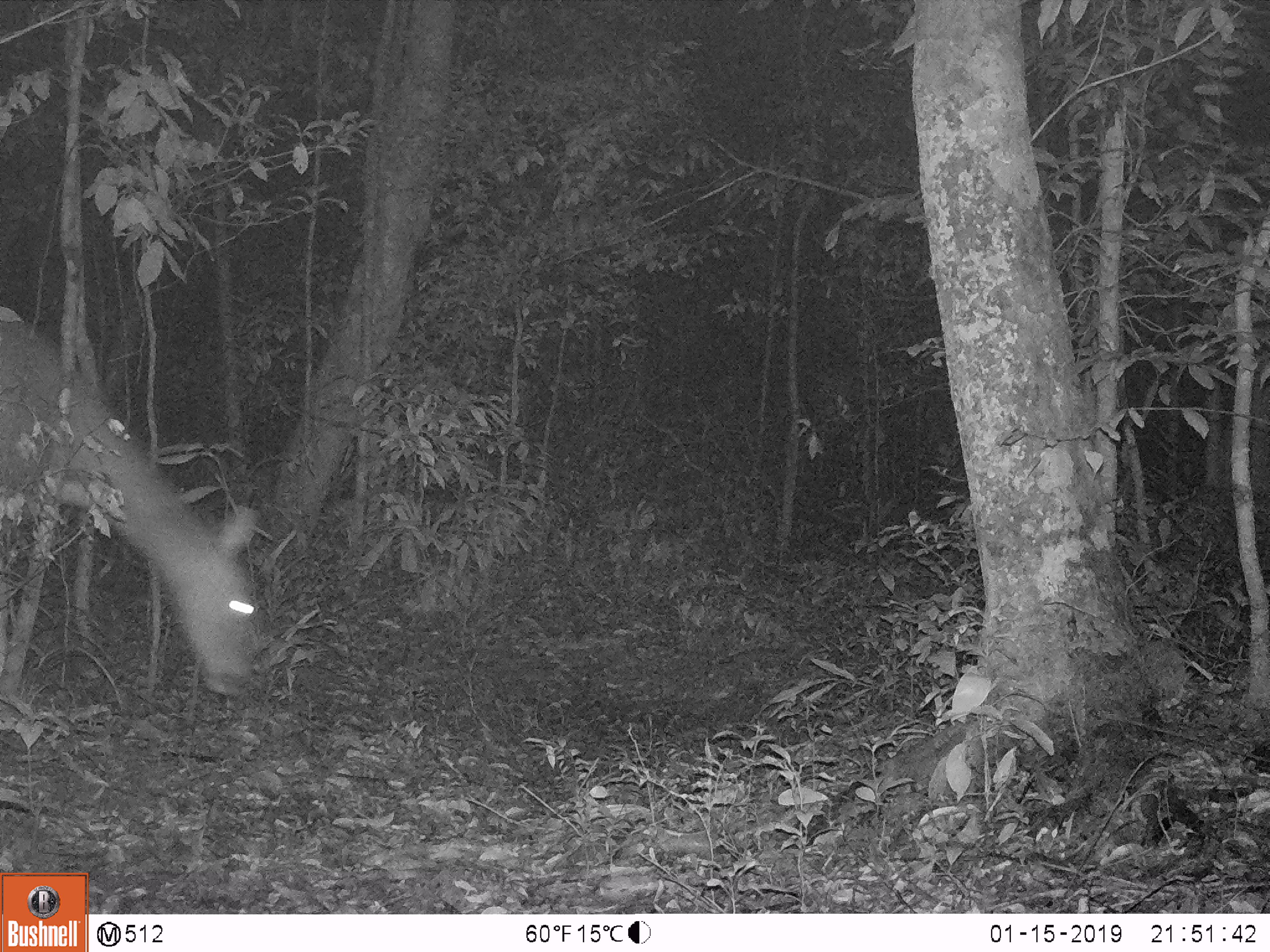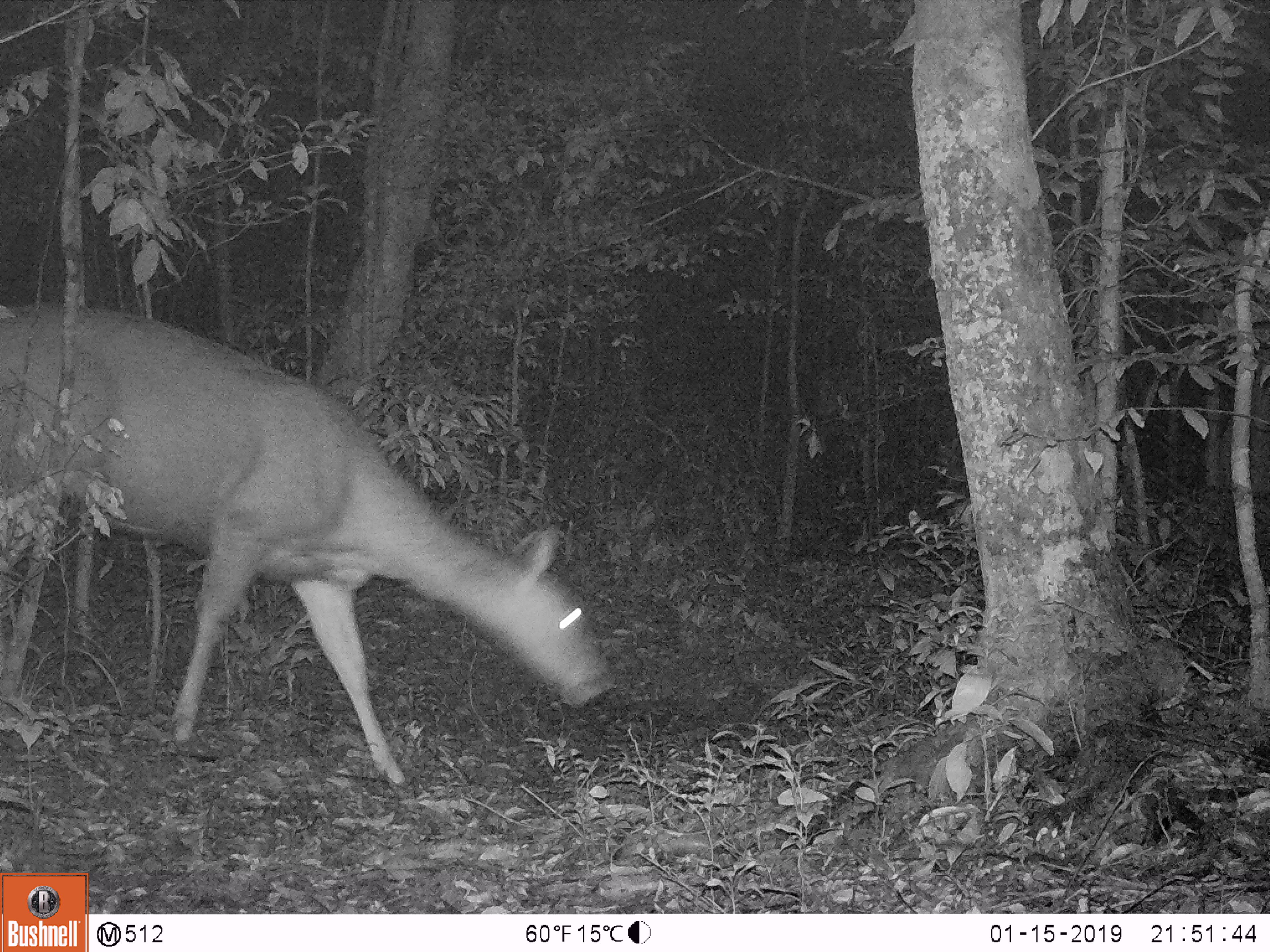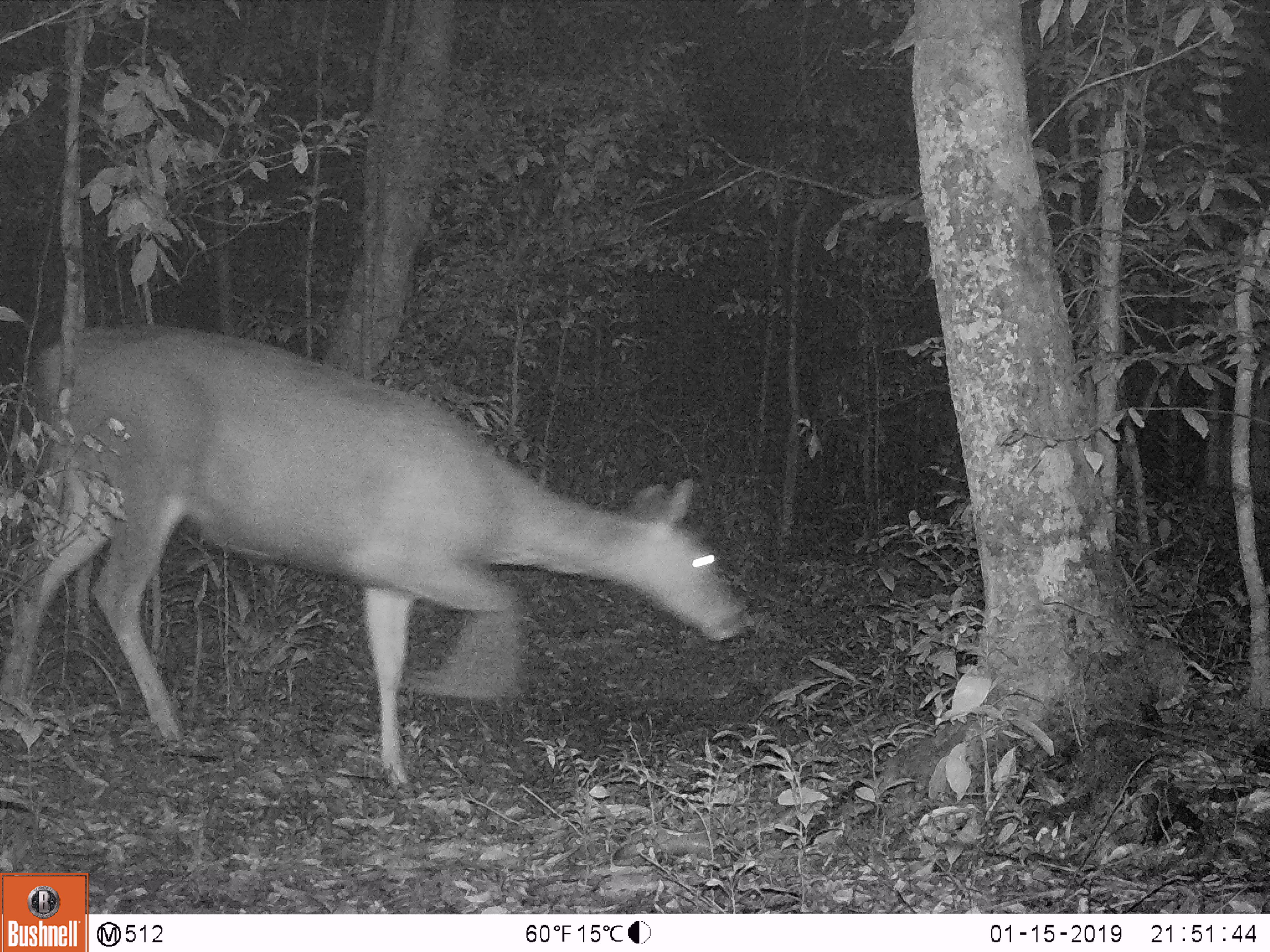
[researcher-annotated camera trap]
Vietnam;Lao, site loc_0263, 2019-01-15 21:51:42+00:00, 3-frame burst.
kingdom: Animalia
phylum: Chordata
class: Mammalia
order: Artiodactyla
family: Cervidae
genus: Rusa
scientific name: Rusa unicolor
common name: sambar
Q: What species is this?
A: Sambar (Rusa unicolor).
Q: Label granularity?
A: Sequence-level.